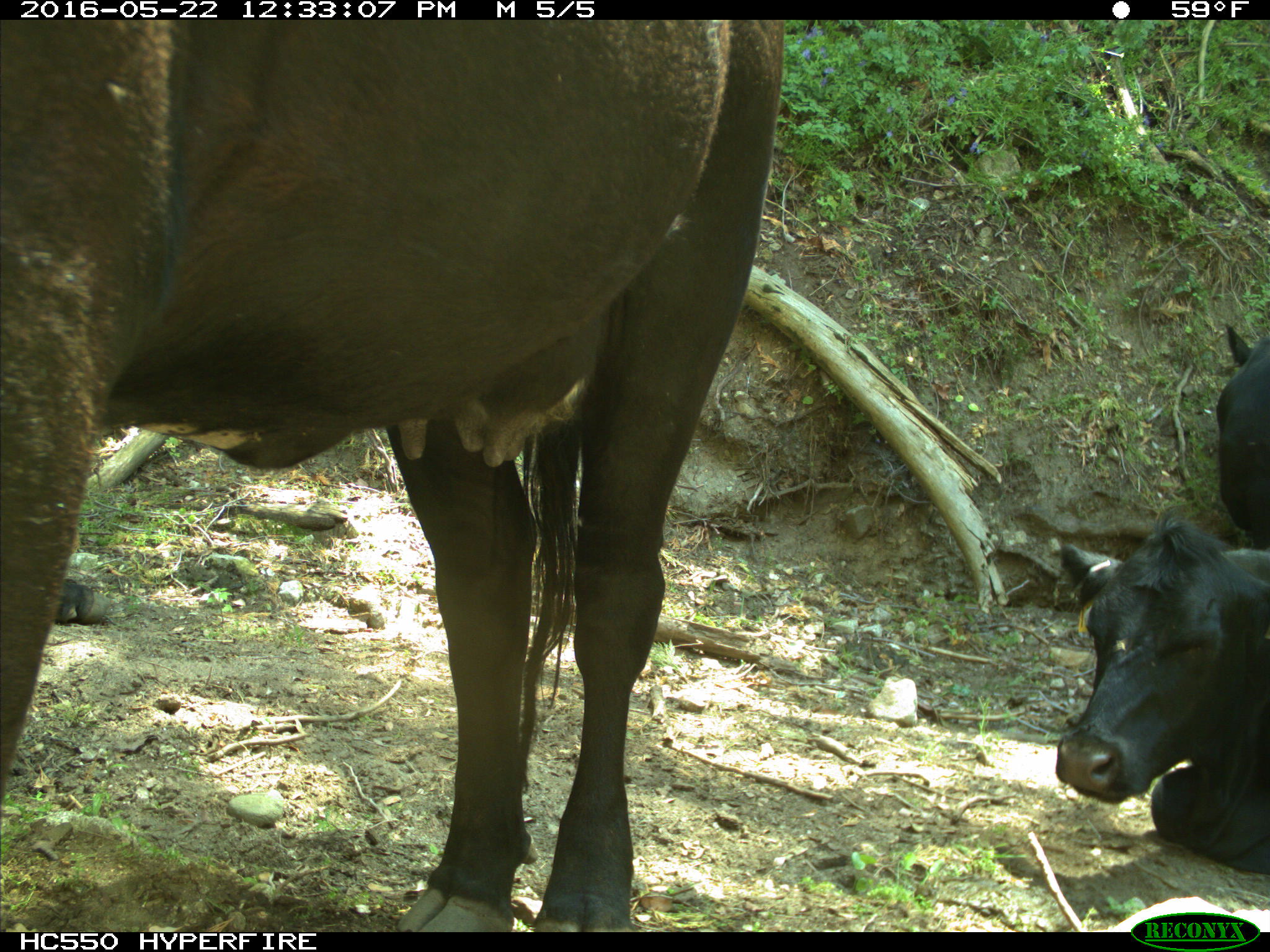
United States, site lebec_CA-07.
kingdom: Animalia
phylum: Chordata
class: Mammalia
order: Artiodactyla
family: Bovidae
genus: Bos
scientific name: Bos taurus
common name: domestic cow